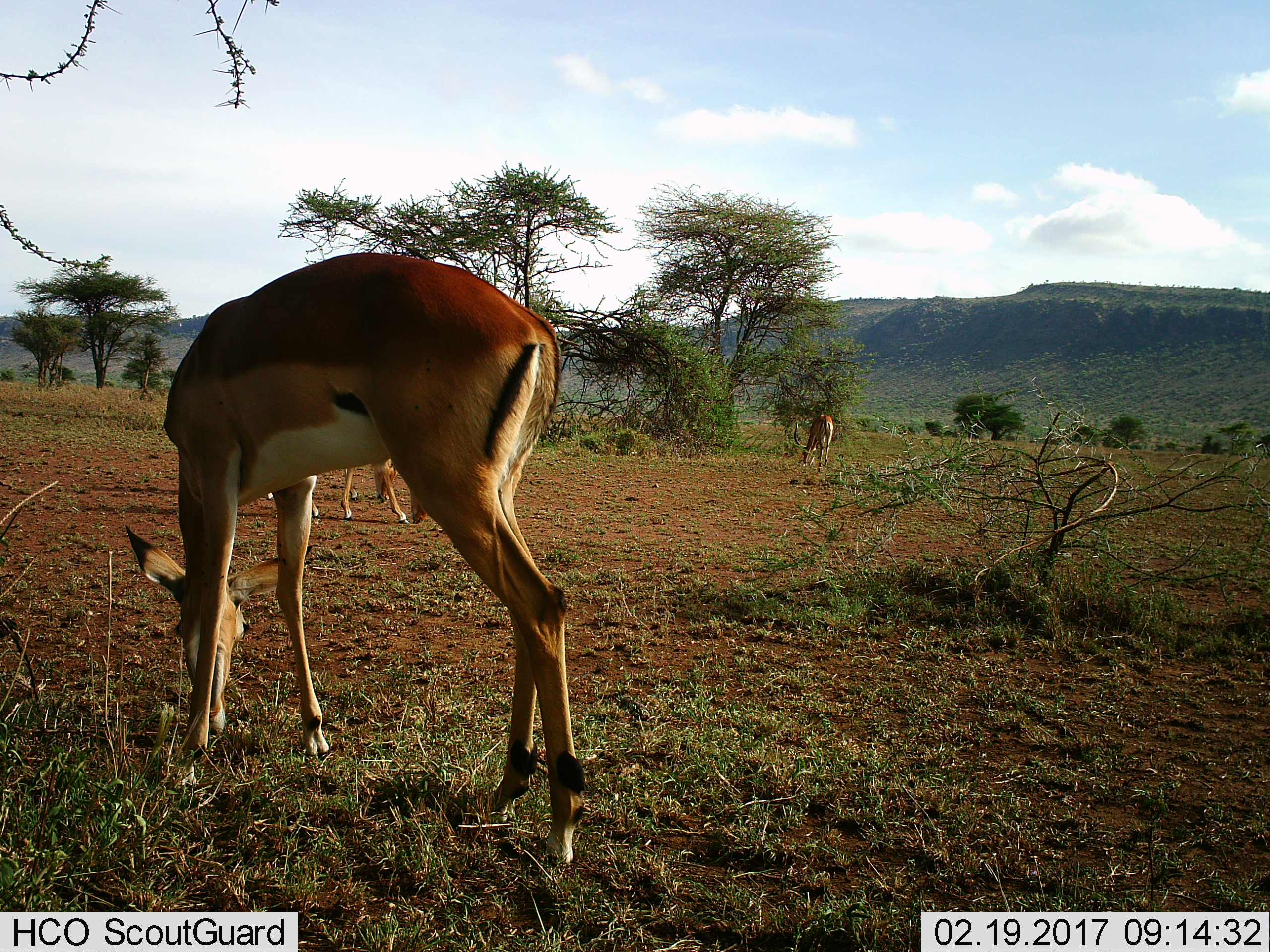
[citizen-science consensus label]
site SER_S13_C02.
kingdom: Animalia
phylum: Chordata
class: Mammalia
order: Artiodactyla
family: Bovidae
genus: Nanger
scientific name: Nanger granti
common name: grant's gazelle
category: gazellegrants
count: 3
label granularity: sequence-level